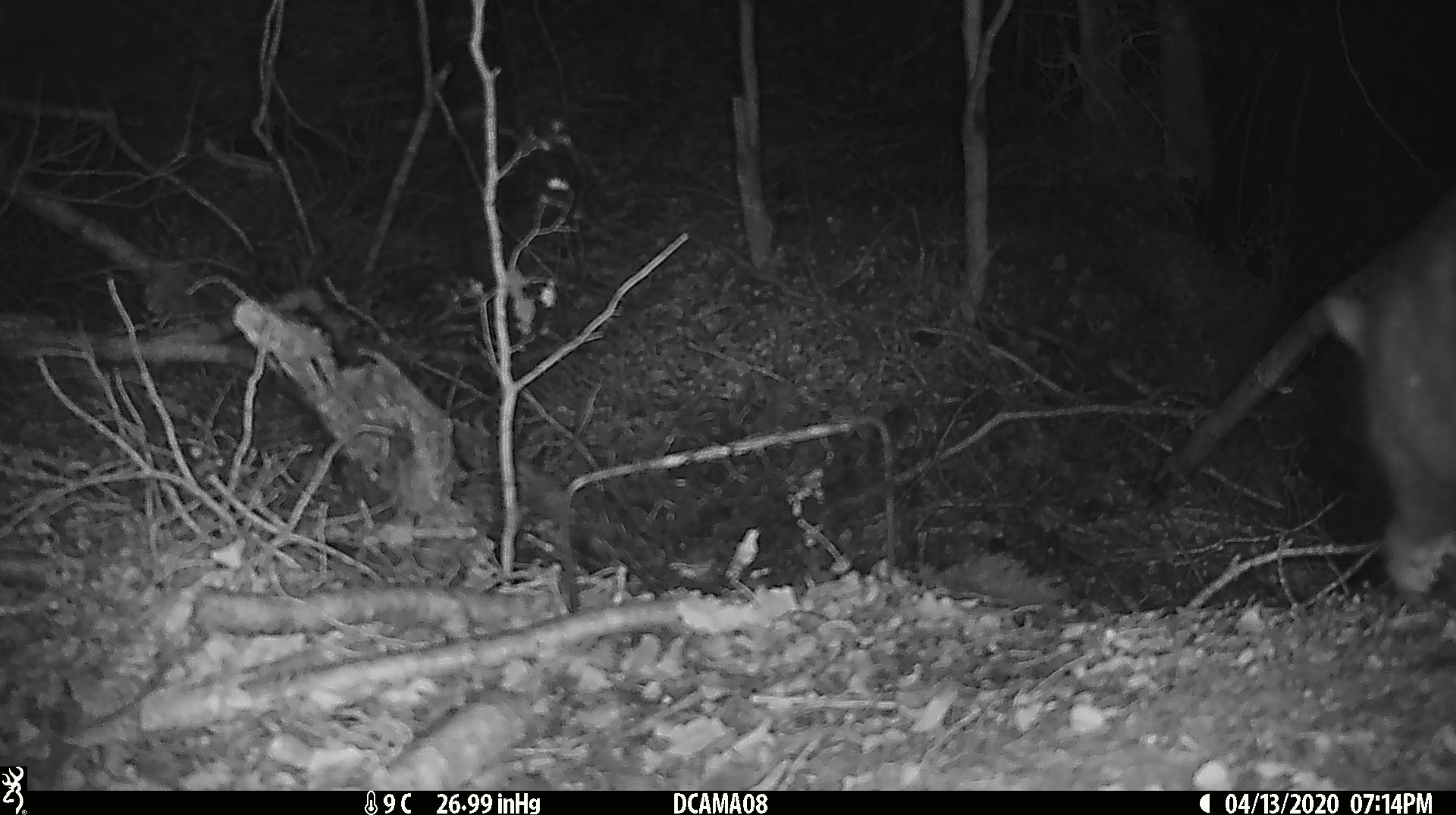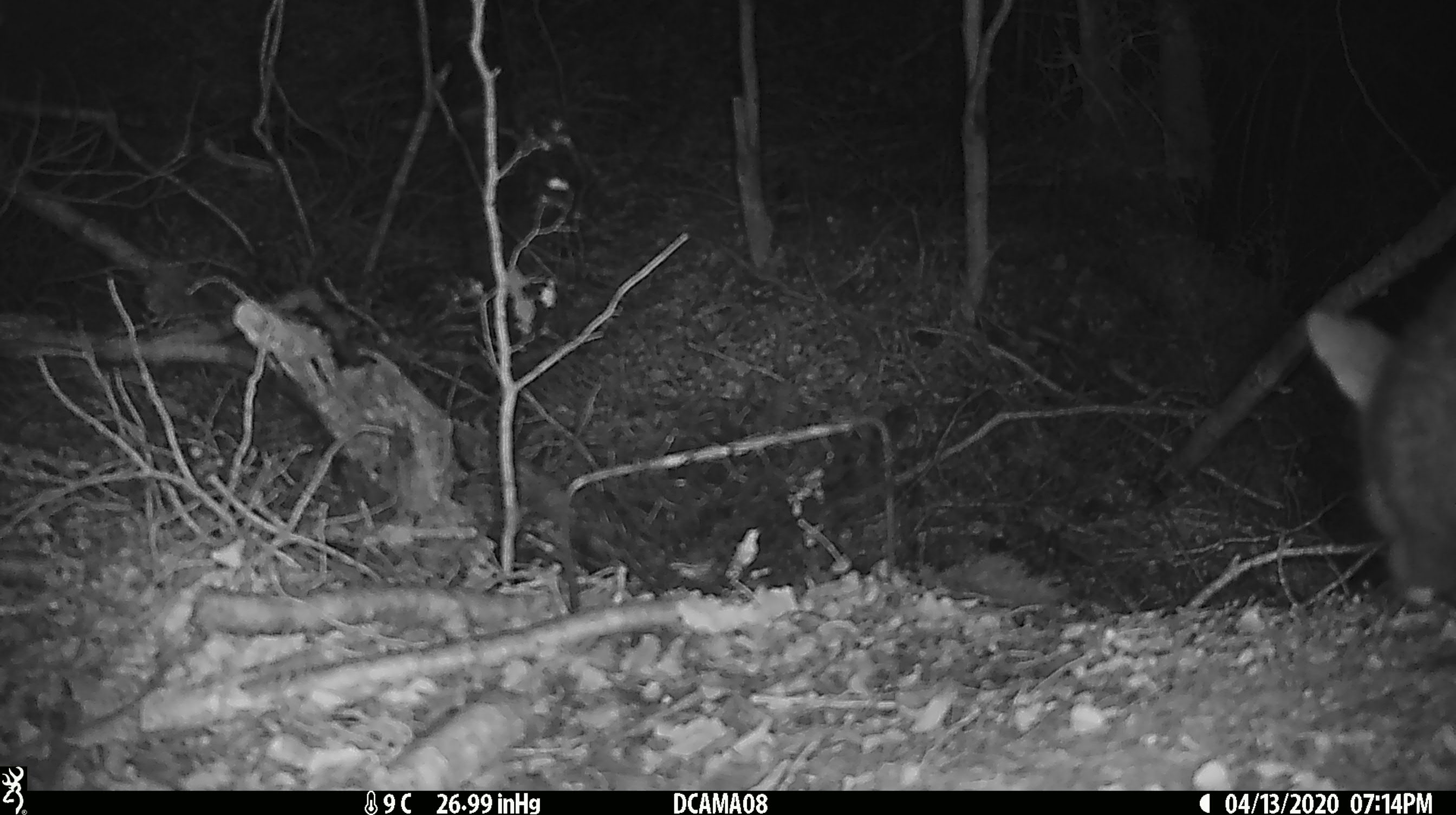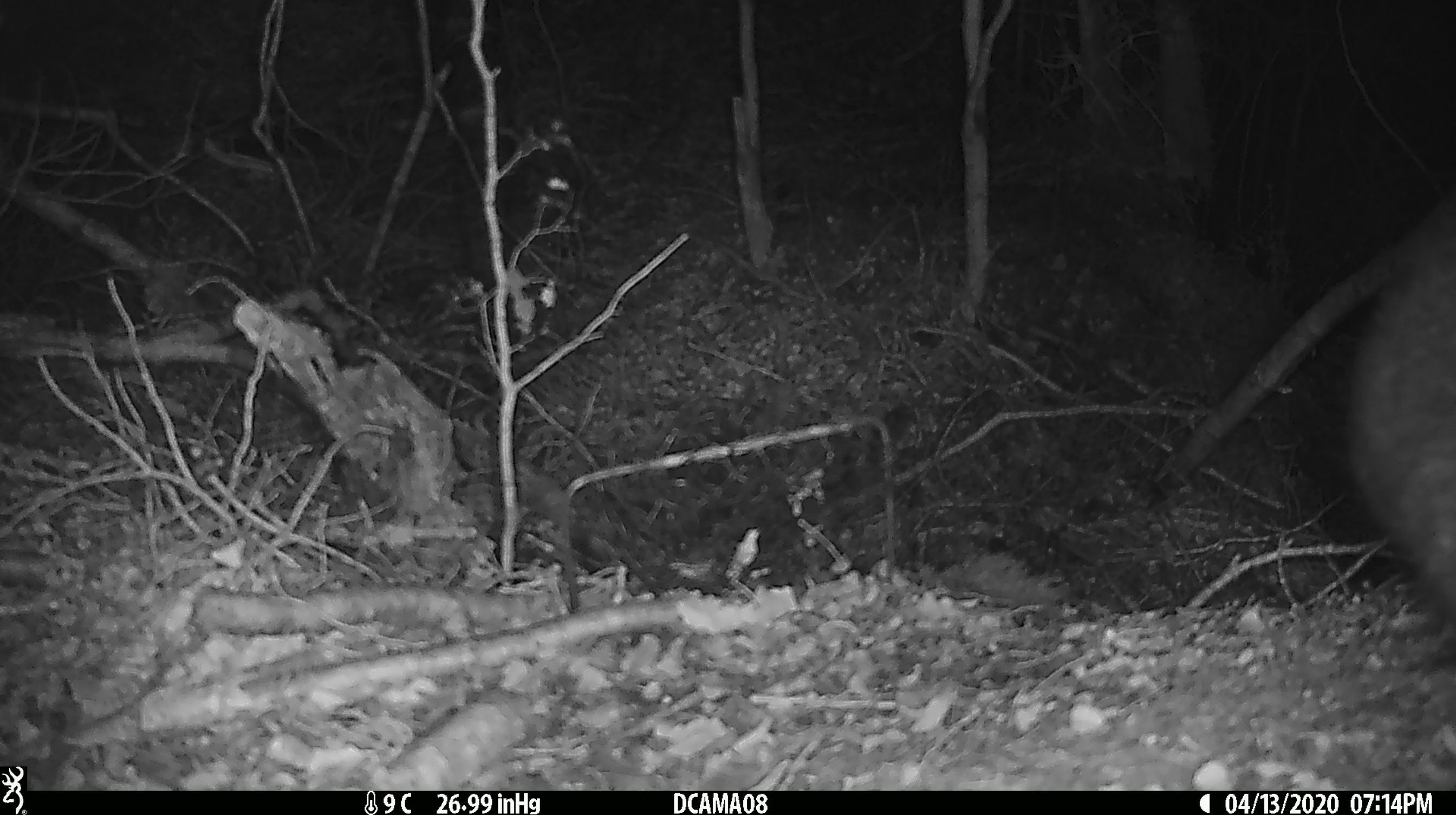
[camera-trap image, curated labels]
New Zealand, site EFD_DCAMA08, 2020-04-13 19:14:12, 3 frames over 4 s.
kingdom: Animalia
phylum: Chordata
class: Mammalia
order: Diprotodontia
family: Phalangeridae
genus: Trichosurus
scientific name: Trichosurus vulpecula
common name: common brushtail possum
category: possum